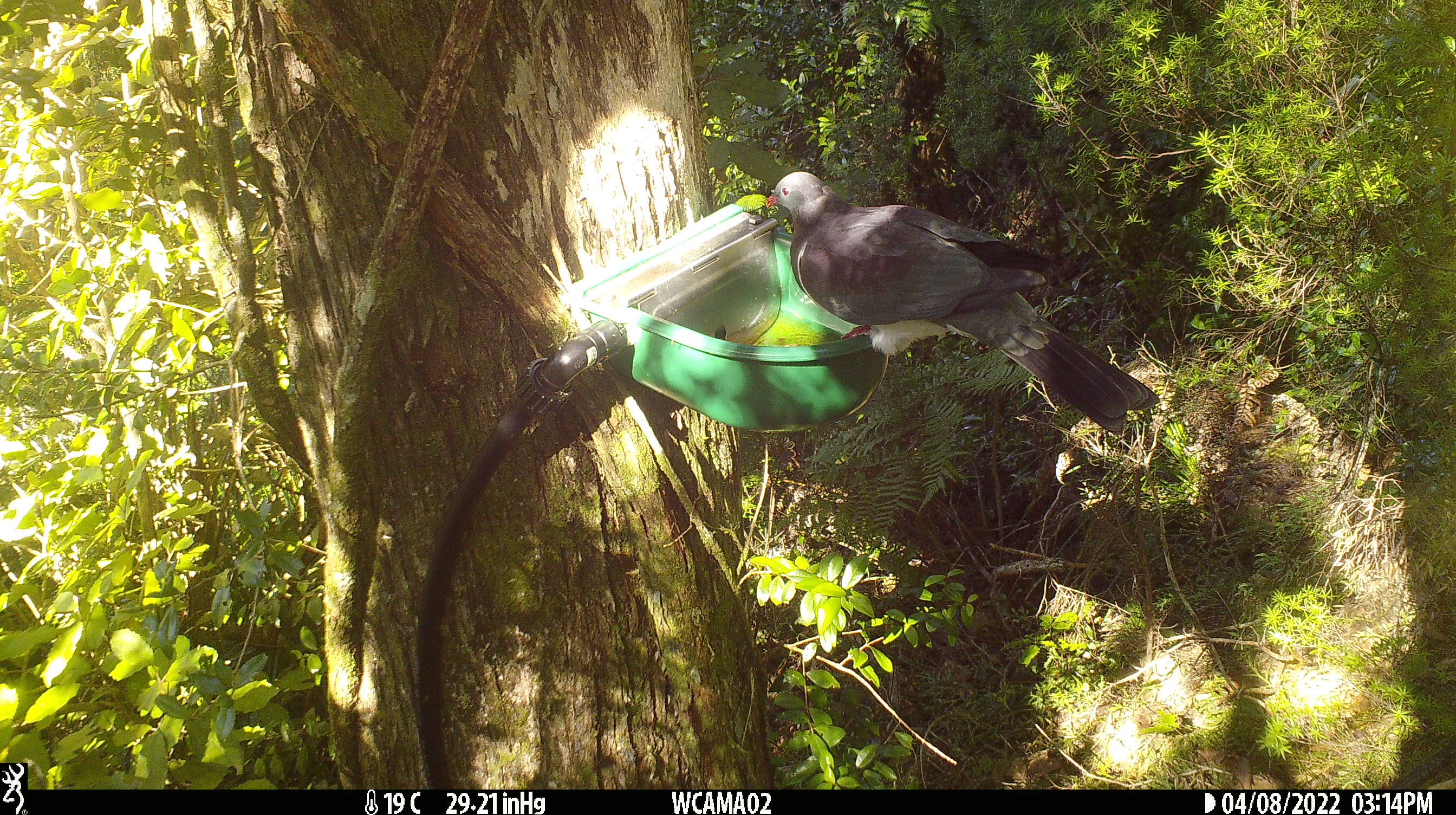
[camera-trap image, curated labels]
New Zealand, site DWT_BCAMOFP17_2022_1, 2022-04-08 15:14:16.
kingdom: Animalia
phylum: Chordata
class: Aves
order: Columbiformes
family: Columbidae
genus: Hemiphaga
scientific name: Hemiphaga novaeseelandiae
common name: new zealand pigeon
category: kereru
Kereru (new zealand pigeon) (Hemiphaga novaeseelandiae).